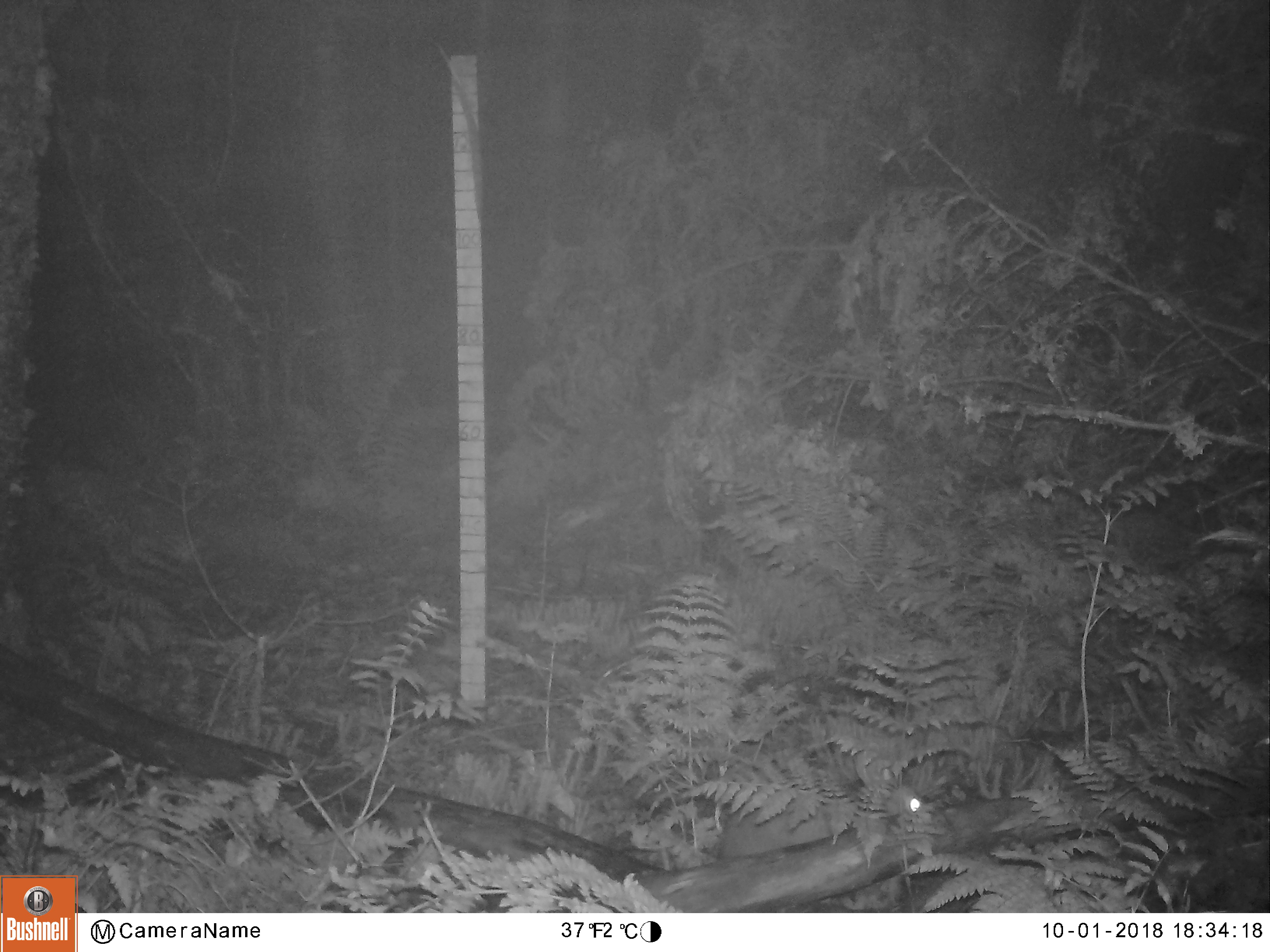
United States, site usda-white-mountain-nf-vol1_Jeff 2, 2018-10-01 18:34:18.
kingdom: Animalia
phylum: Chordata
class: Mammalia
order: Lagomorpha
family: Leporidae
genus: Lepus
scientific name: Lepus americanus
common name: snowshoe hare